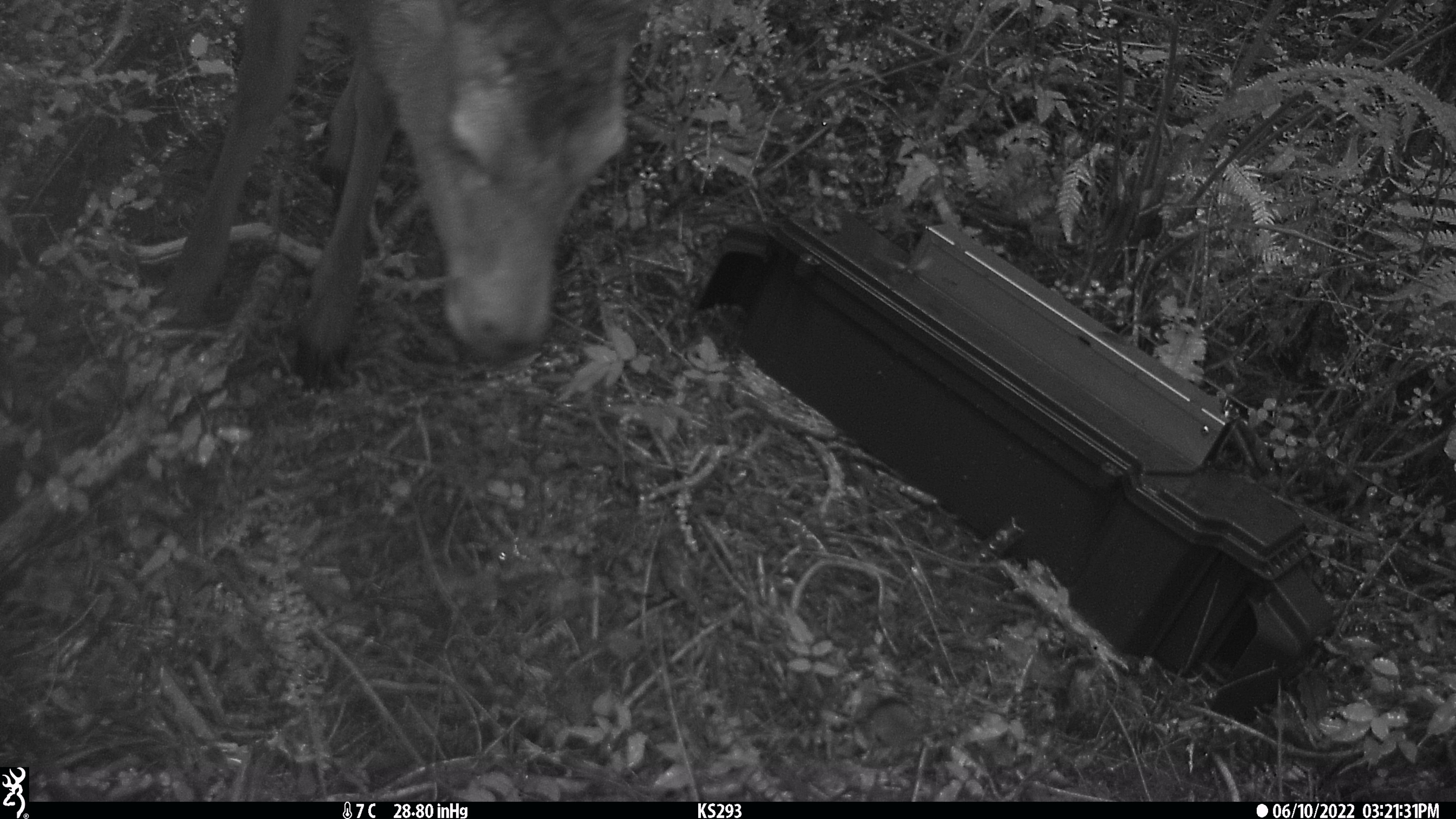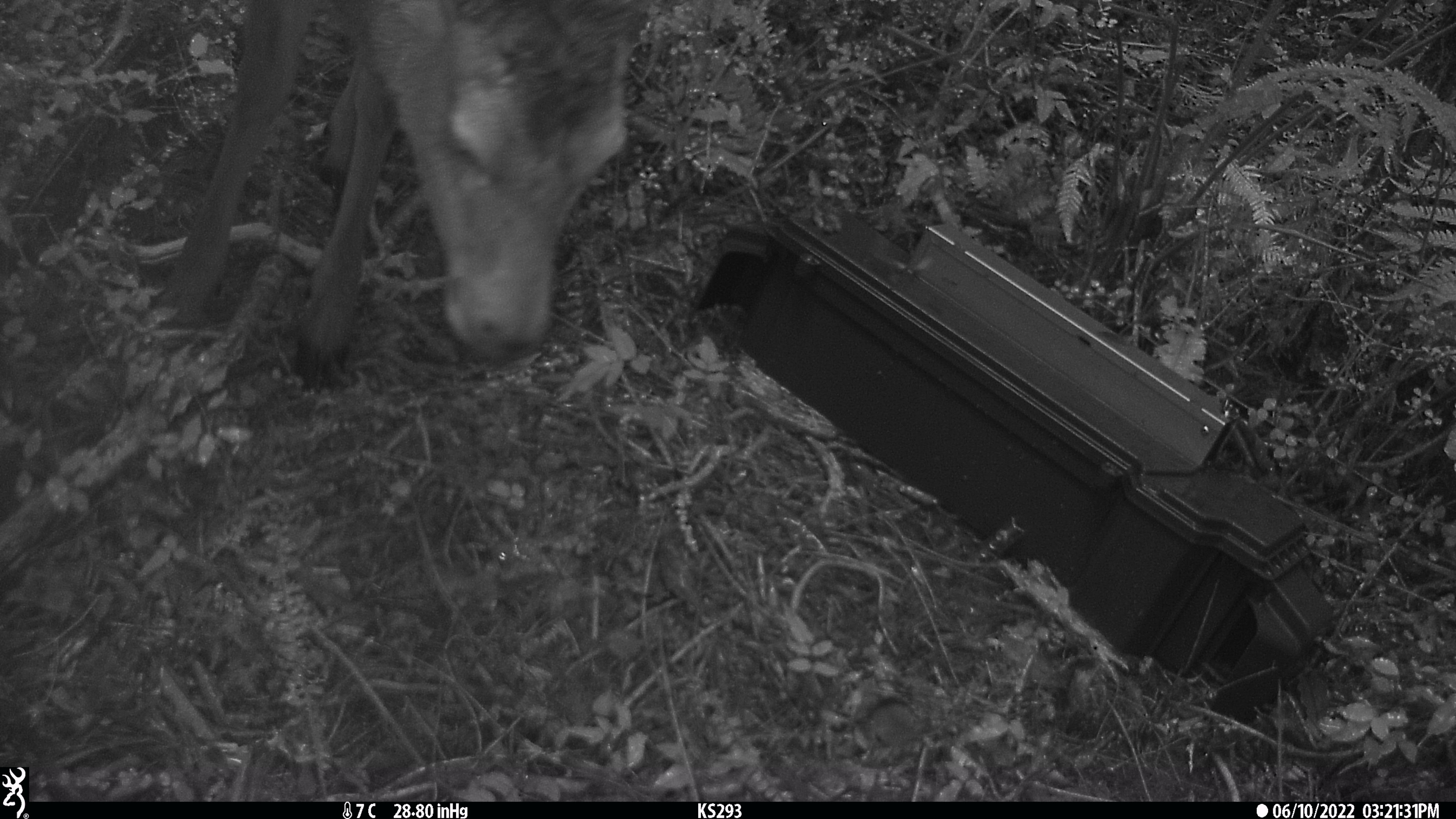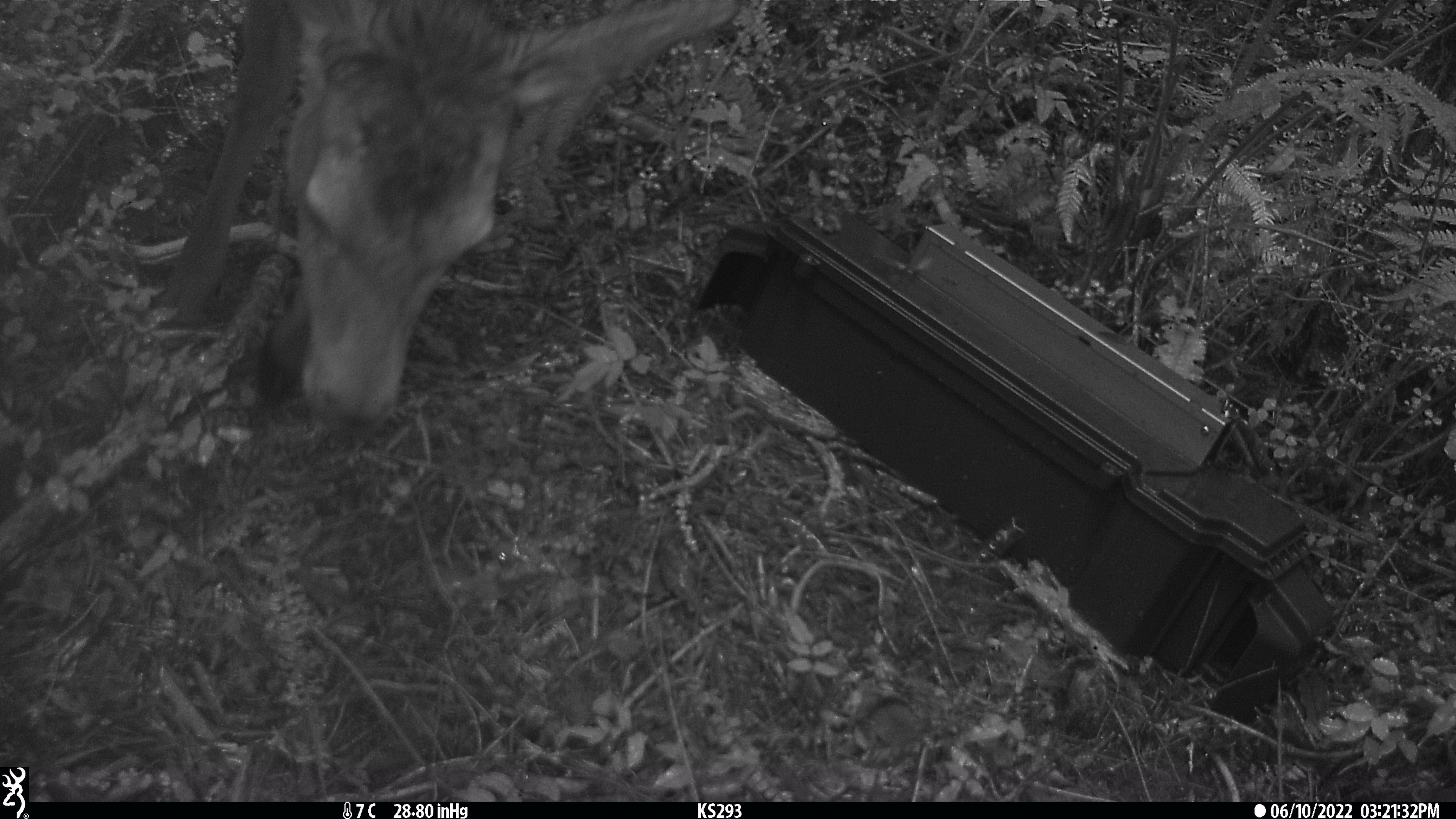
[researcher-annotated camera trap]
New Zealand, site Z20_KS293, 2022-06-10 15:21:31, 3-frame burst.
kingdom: Animalia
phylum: Chordata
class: Mammalia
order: Artiodactyla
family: Cervidae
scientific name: Cervidae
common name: deer